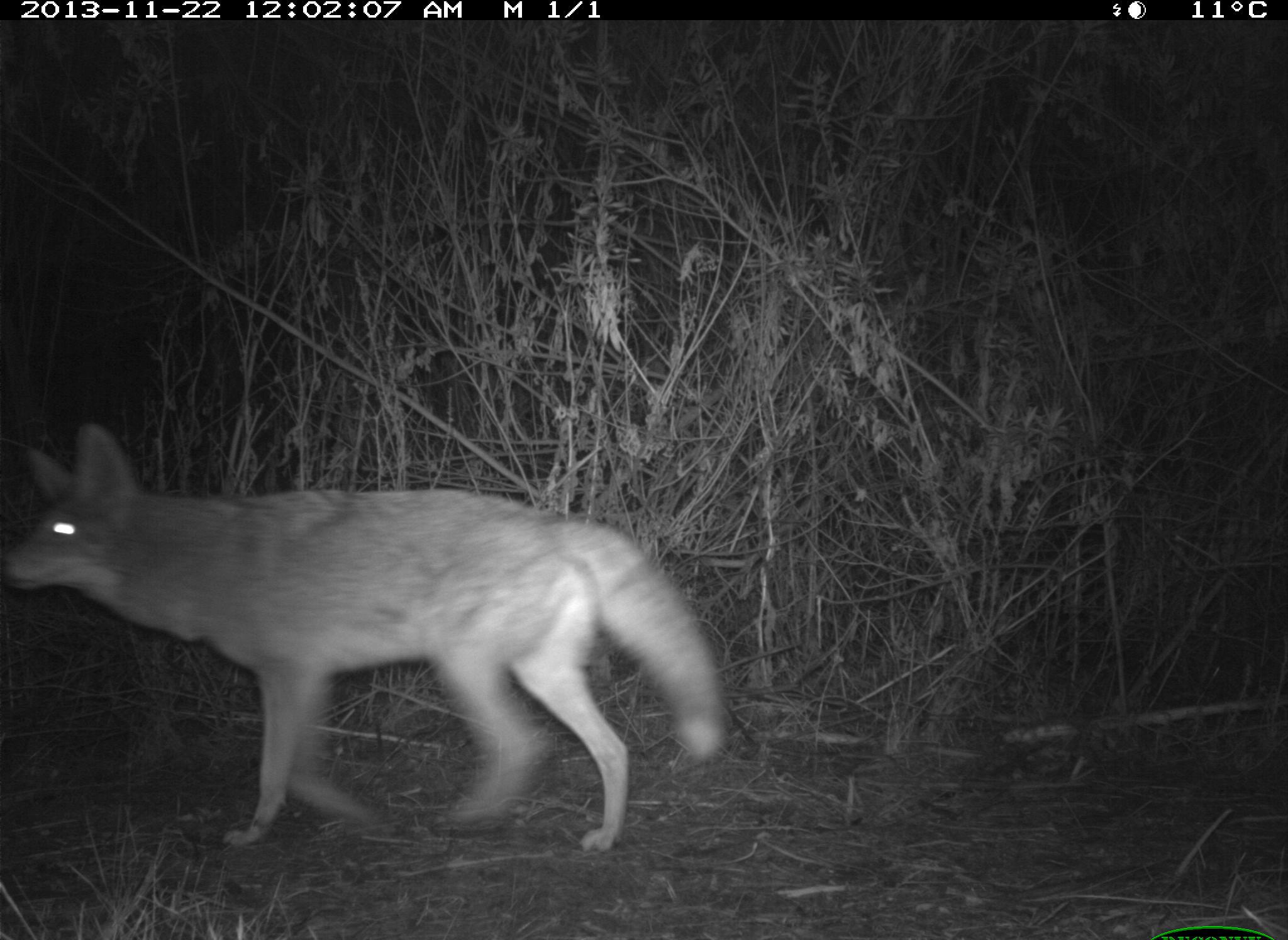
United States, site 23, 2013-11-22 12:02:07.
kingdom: Animalia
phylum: Chordata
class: Mammalia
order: Carnivora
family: Canidae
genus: Canis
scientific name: Canis latrans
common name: coyote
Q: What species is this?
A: Coyote (Canis latrans).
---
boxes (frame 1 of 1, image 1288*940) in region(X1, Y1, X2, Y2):
coyote: region(3, 422, 725, 853)